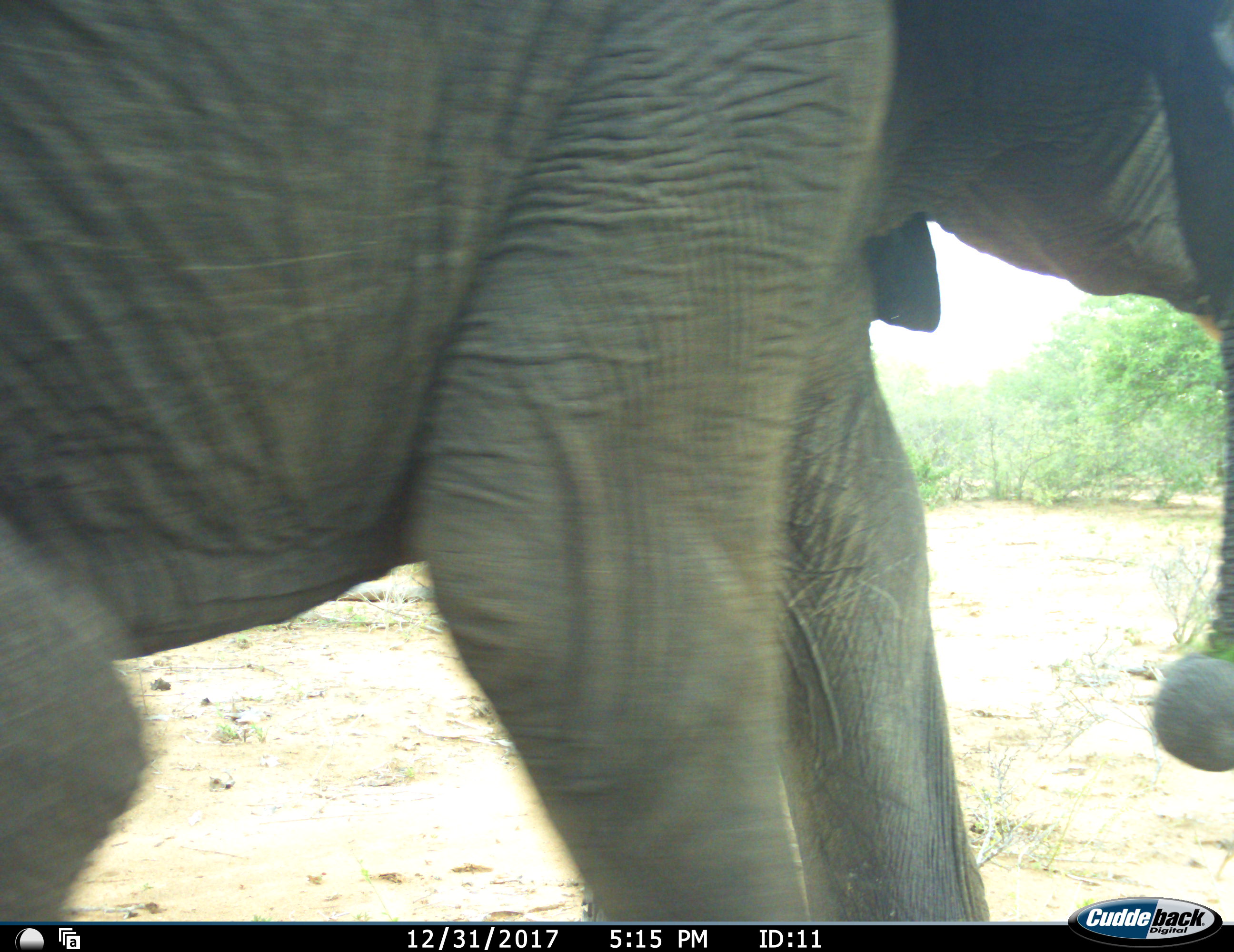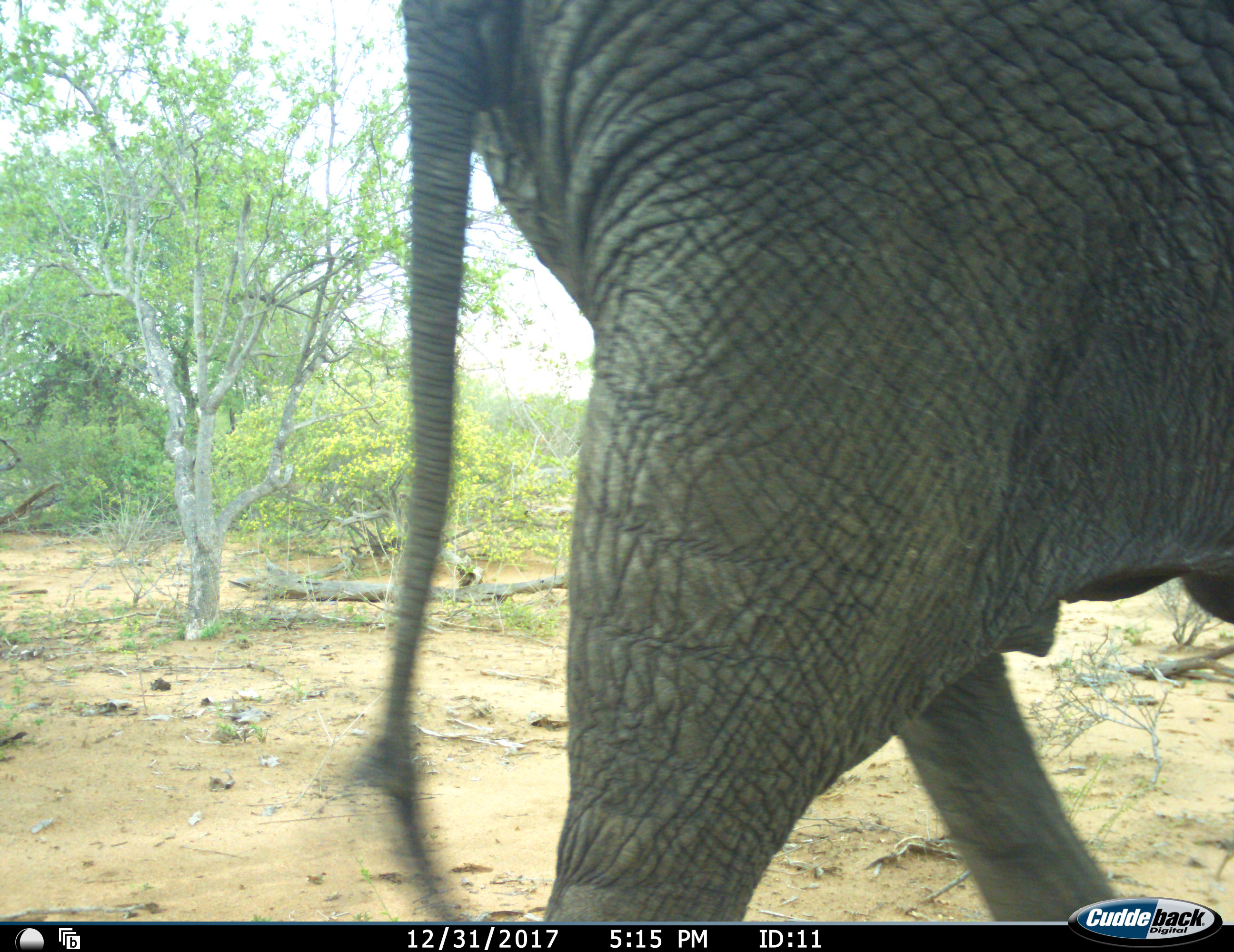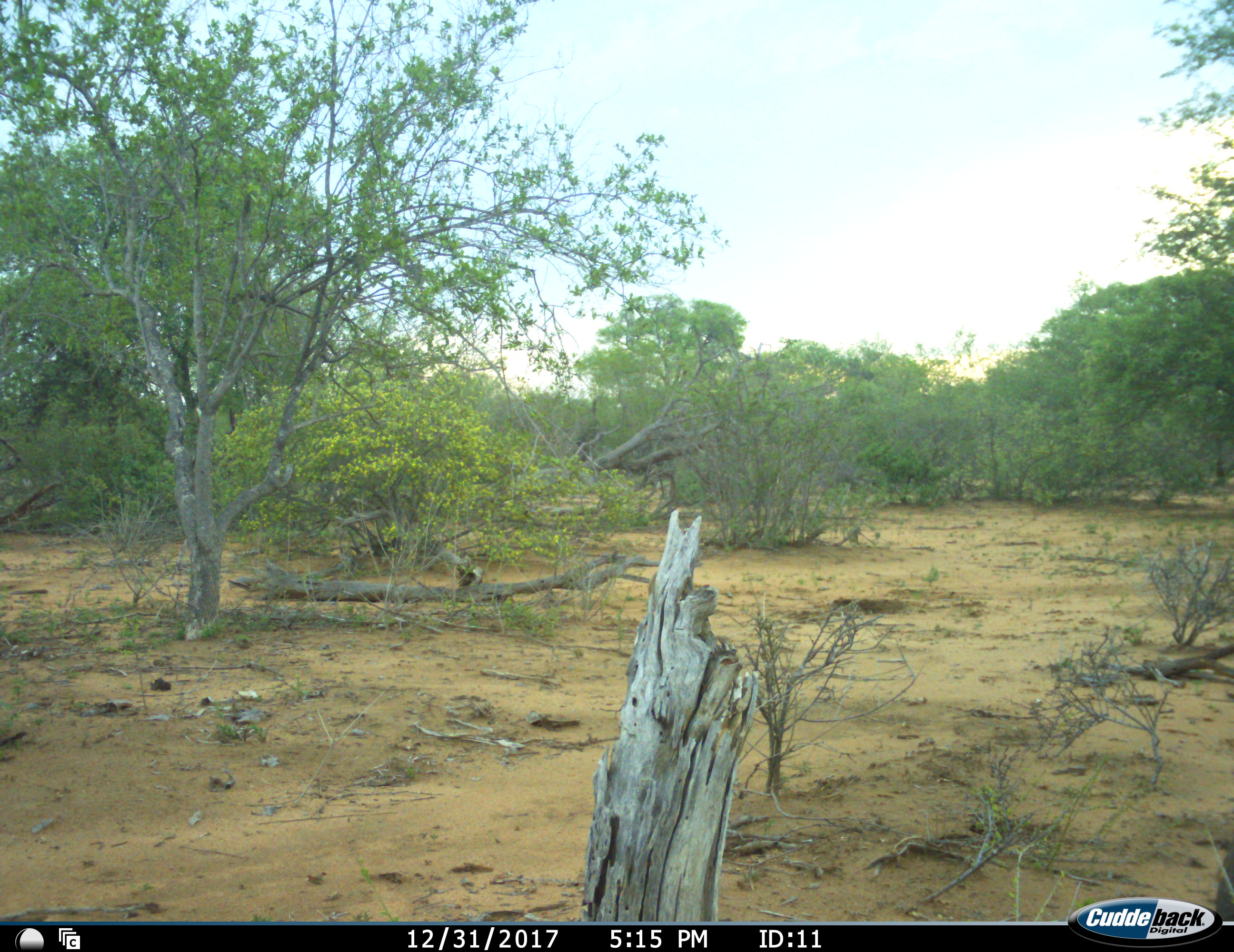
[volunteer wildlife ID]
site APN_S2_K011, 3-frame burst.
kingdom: Animalia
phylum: Chordata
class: Mammalia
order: Proboscidea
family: Elephantidae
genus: Loxodonta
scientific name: Loxodonta africana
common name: african bush elephant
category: elephant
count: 1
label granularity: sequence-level